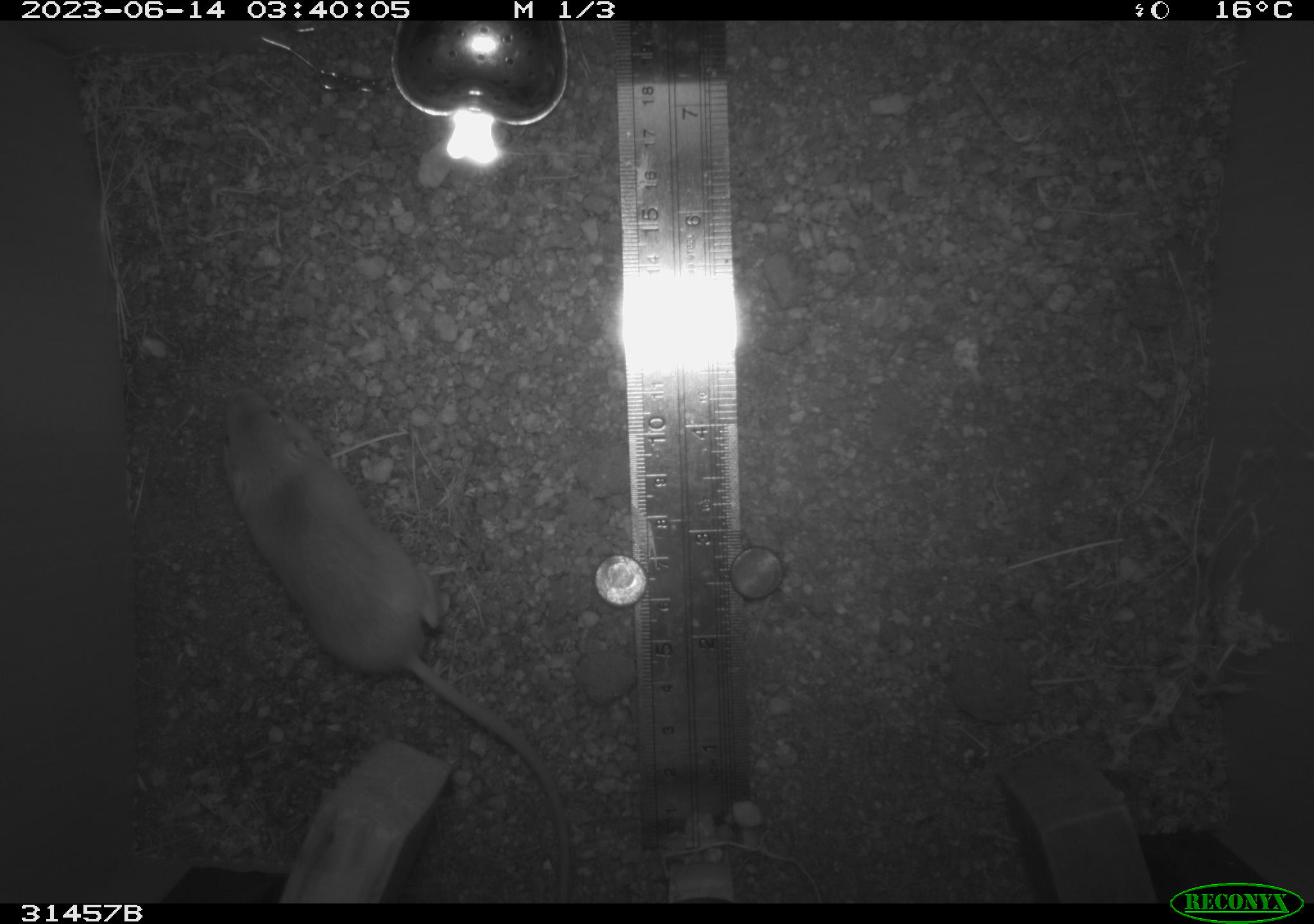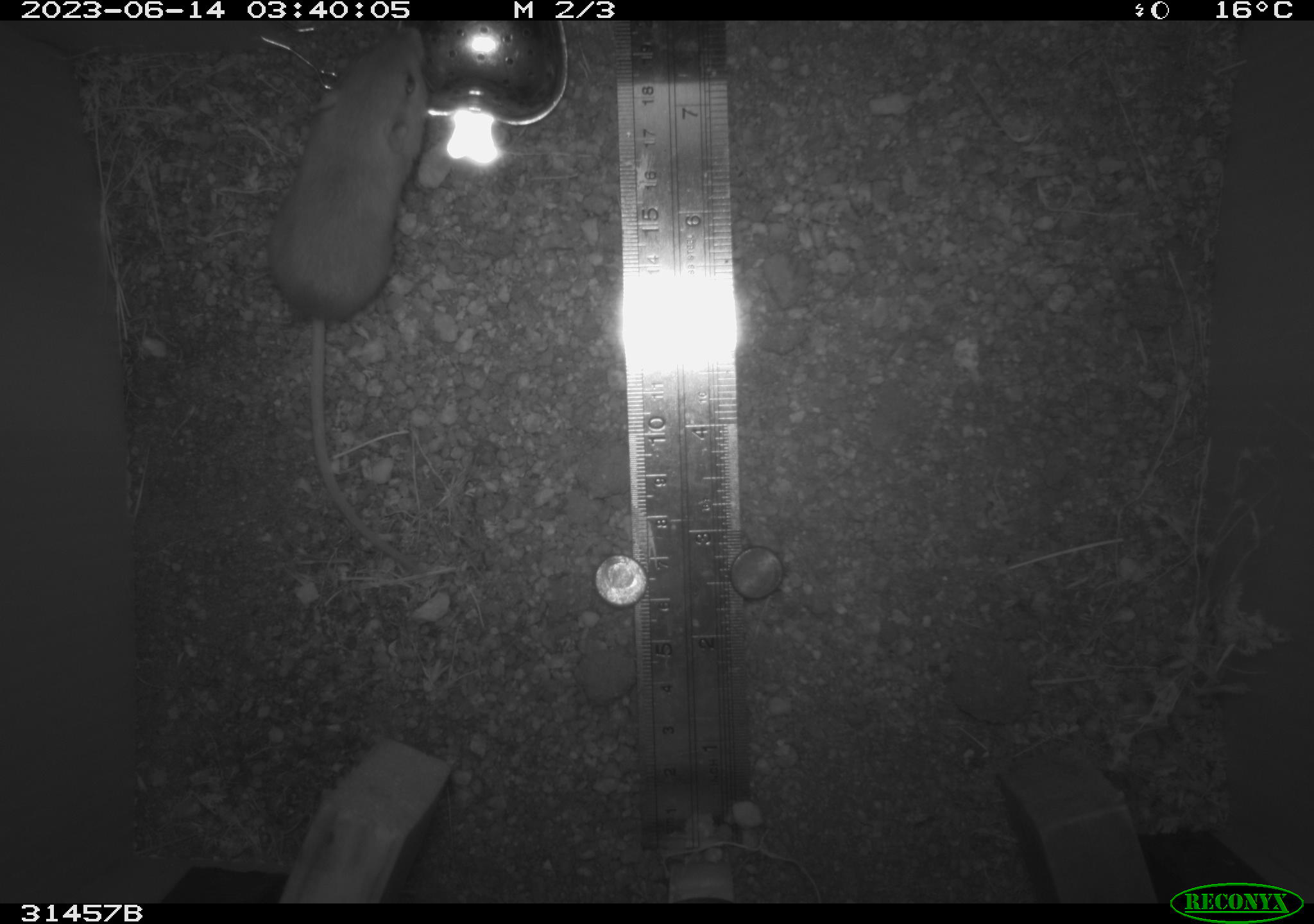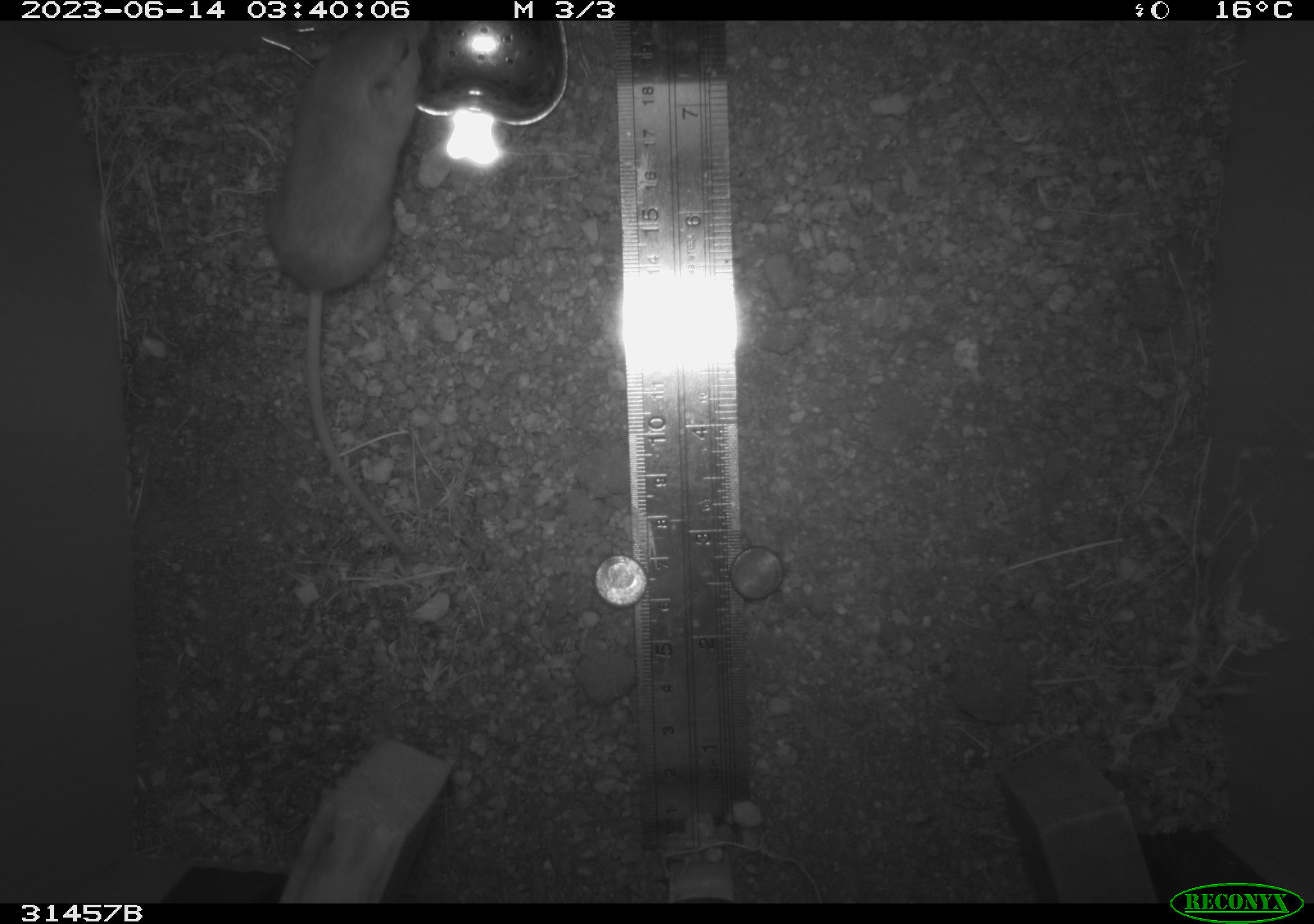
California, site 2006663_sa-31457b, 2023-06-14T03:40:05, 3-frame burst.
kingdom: Animalia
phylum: Chordata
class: Mammalia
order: Rodentia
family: Heteromyidae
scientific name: Heteromyidae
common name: kangaroo rats and pocket mice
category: heteromyidae family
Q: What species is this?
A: Heteromyidae family (kangaroo rats and pocket mice) (Heteromyidae).